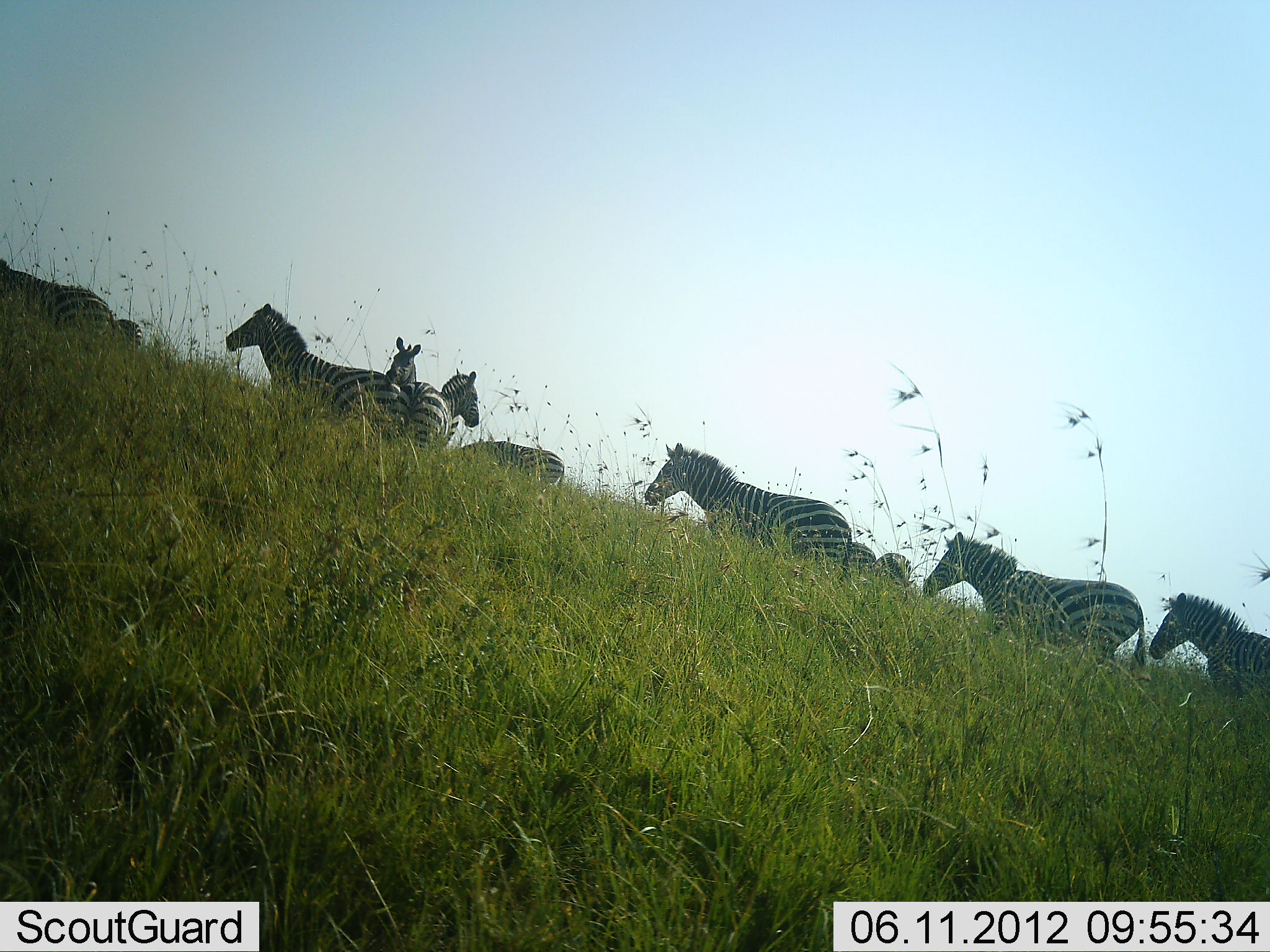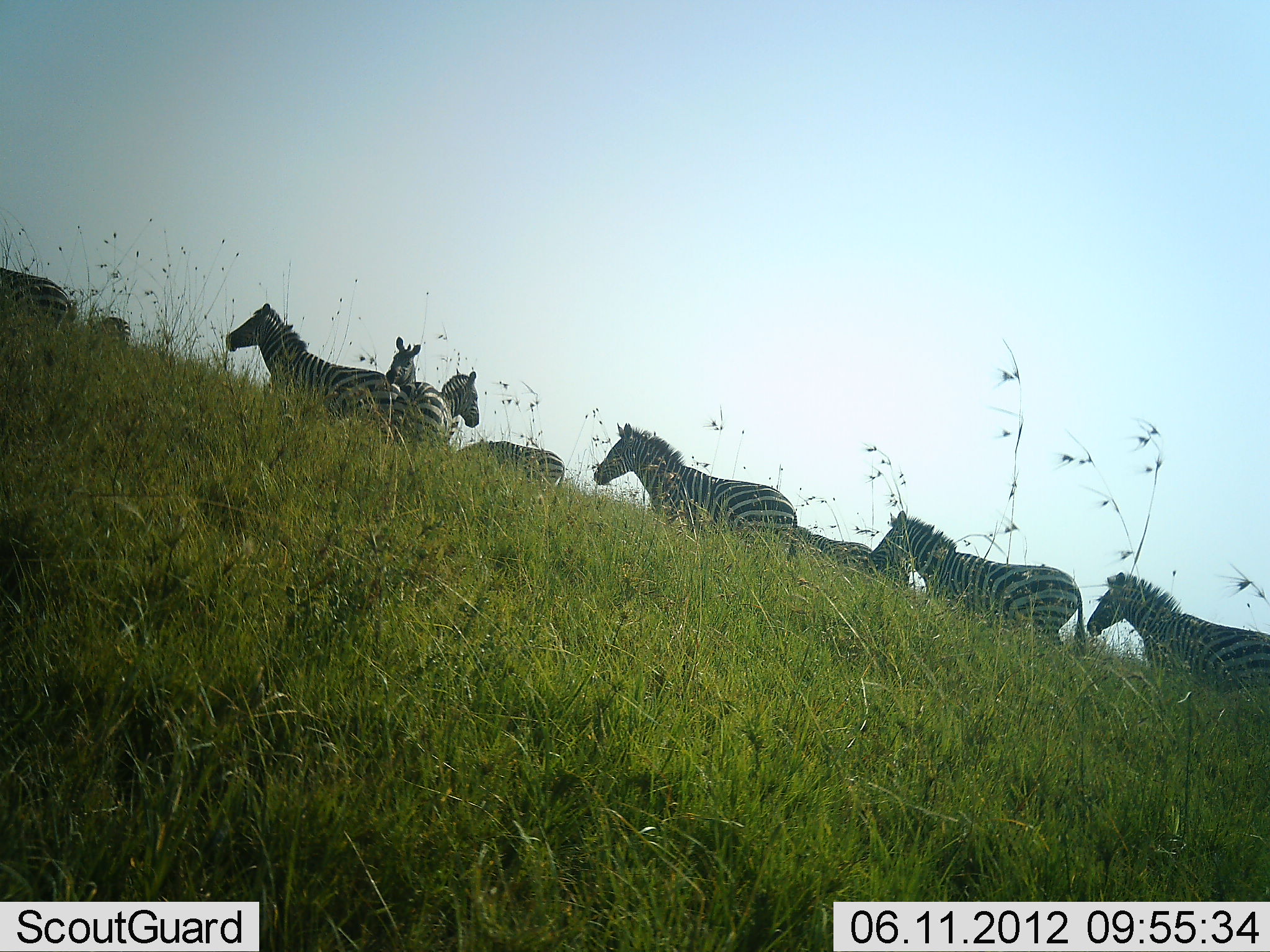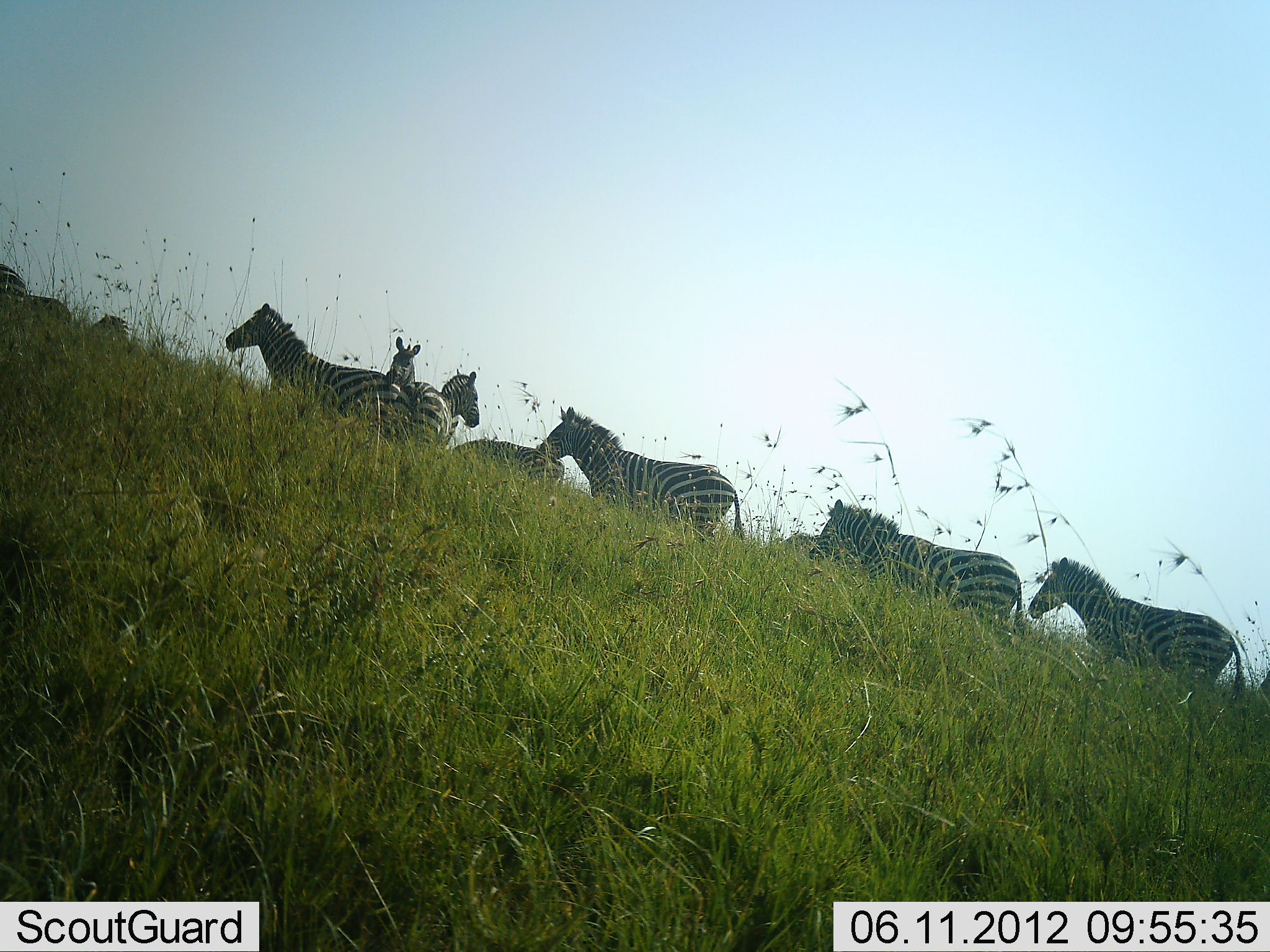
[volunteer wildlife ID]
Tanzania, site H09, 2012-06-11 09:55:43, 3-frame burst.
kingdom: Animalia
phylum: Chordata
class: Mammalia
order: Perissodactyla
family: Equidae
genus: Equus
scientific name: Equus quagga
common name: plains zebra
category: zebra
Zebra (plains zebra) (Equus quagga), count 11-50. Behavior (volunteer vote fractions): standing 70%, resting 10%, moving 100%, interacting 10%. Young present (vote fraction): 0%. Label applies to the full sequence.